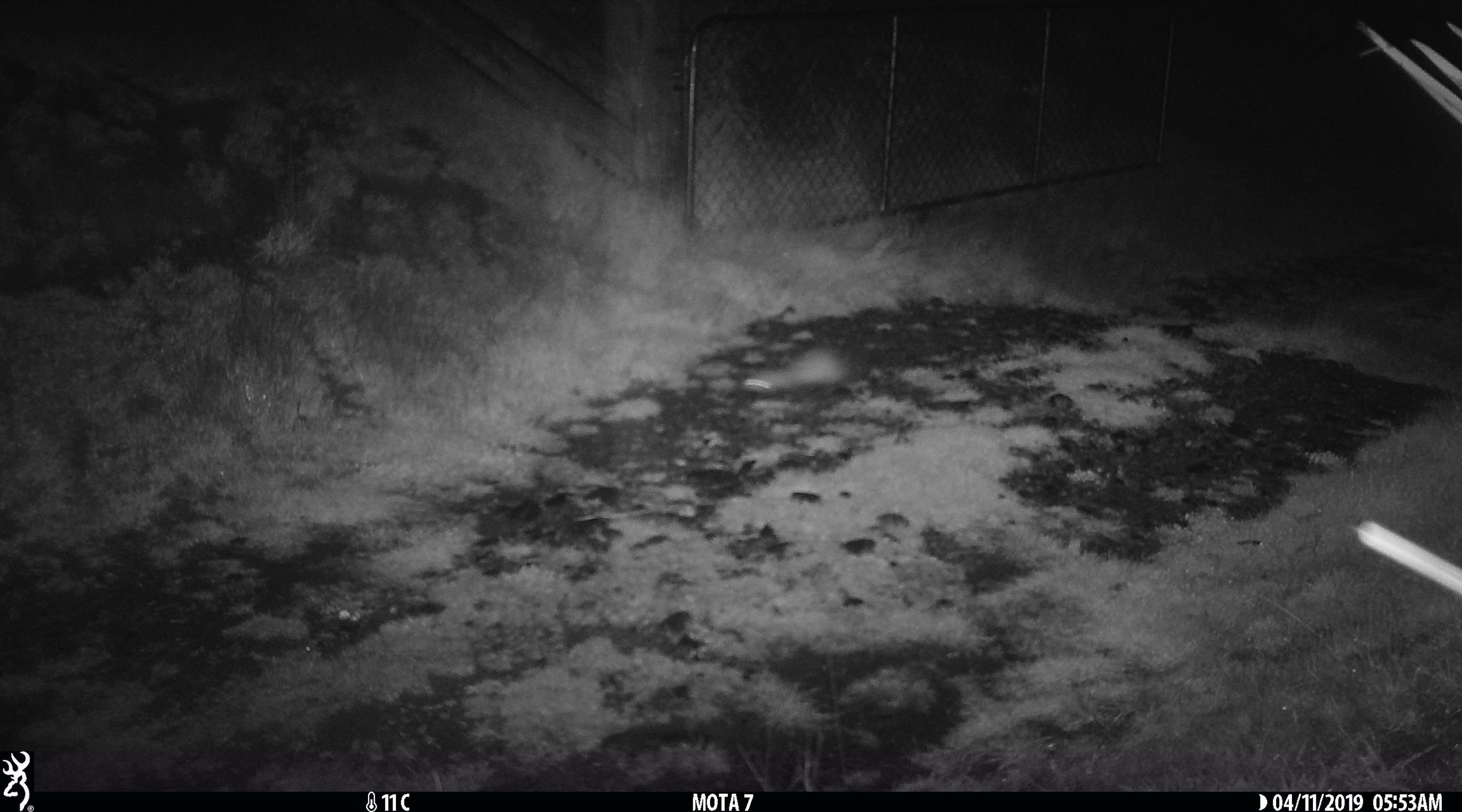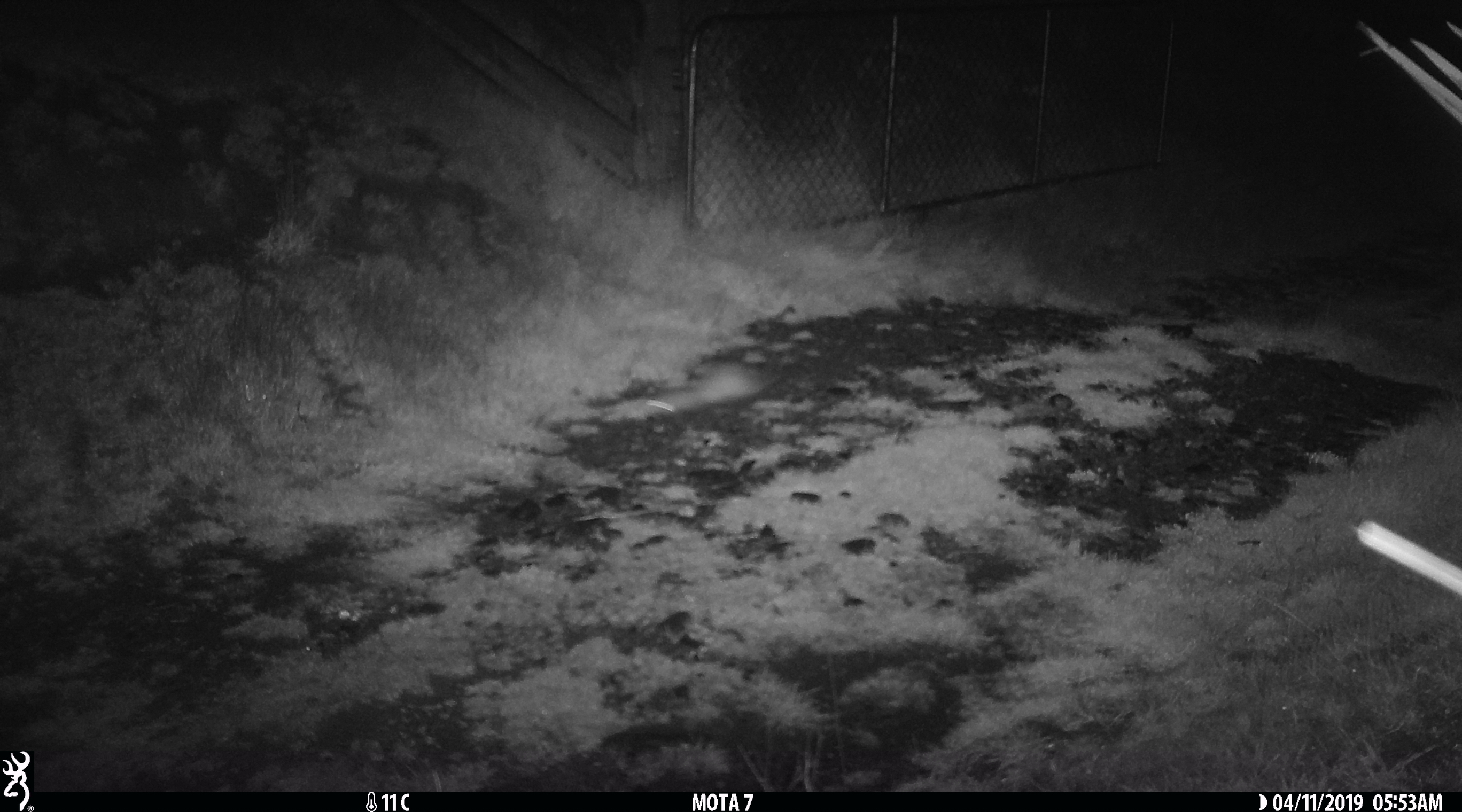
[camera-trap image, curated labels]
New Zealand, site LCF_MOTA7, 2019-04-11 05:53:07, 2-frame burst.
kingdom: Animalia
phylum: Chordata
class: Mammalia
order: Carnivora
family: Mustelidae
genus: Mustela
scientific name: Mustela furo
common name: ferret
Ferret (Mustela furo).